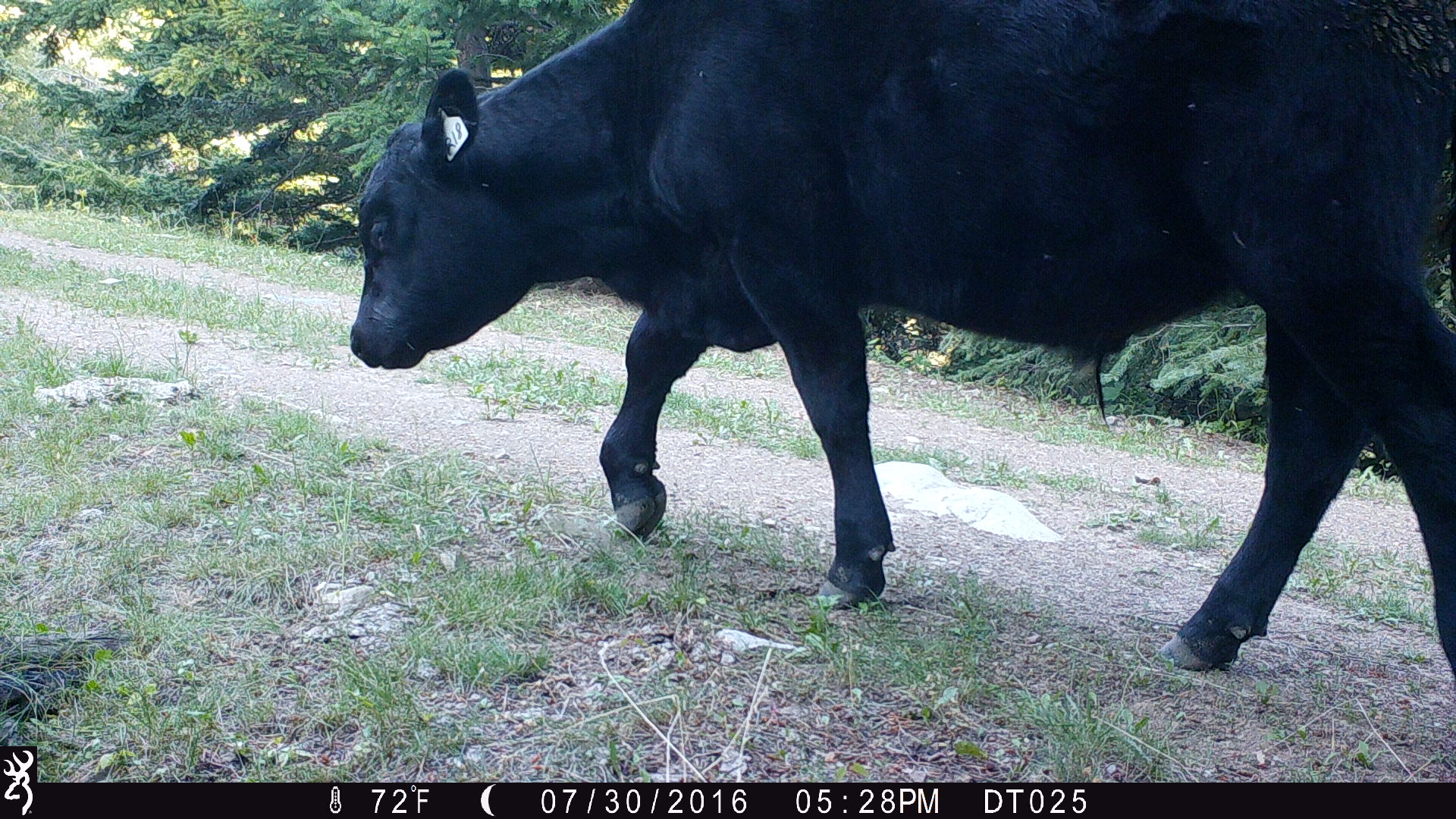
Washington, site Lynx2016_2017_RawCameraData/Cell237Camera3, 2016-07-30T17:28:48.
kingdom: Animalia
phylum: Chordata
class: Mammalia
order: Artiodactyla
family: Bovidae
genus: Bos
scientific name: Bos taurus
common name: domestic cattle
Domestic cattle (Bos taurus). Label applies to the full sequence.